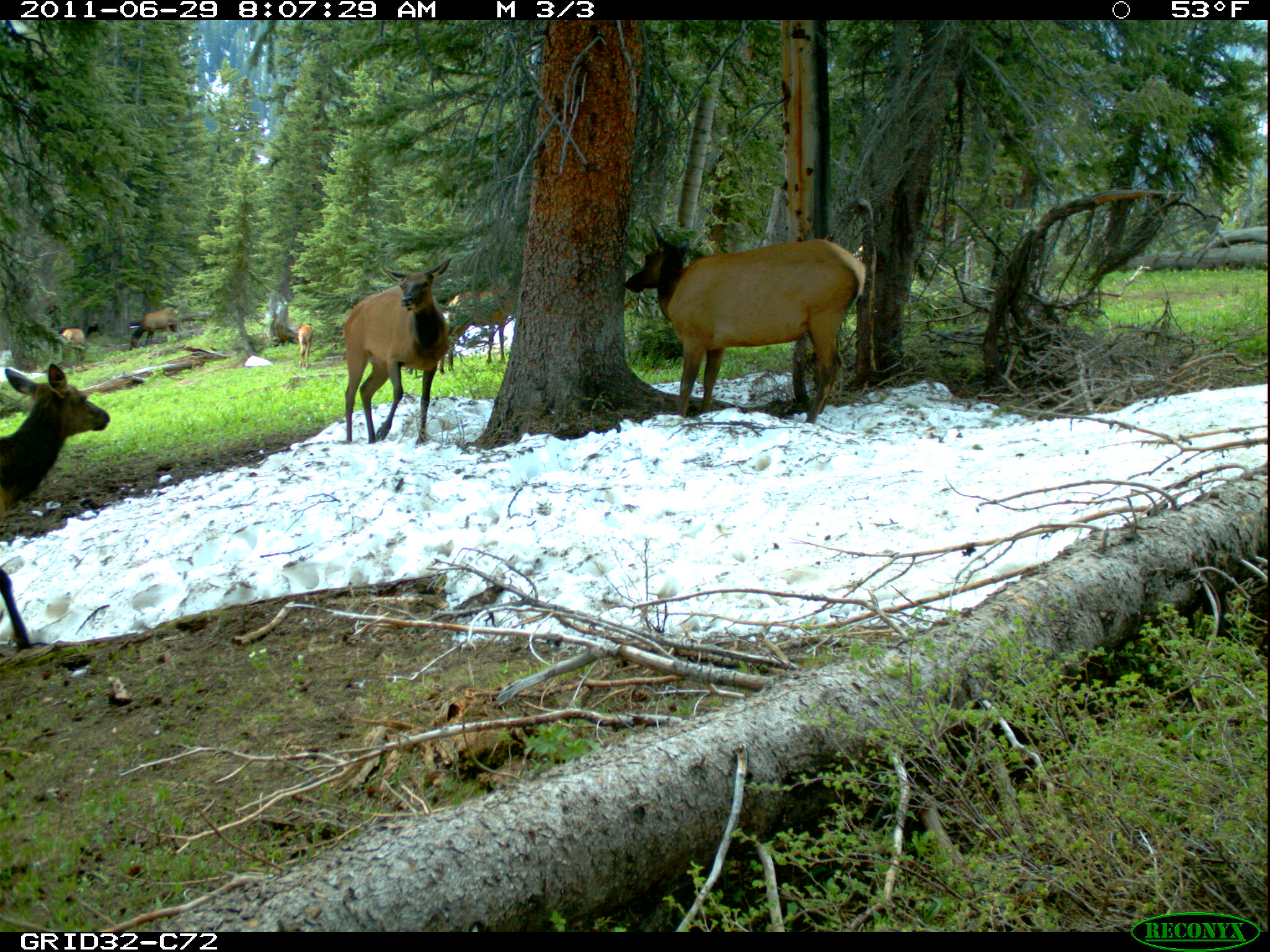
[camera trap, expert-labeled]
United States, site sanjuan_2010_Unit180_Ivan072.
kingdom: Animalia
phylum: Chordata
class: Mammalia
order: Artiodactyla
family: Cervidae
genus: Cervus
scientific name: Cervus elaphus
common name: red deer